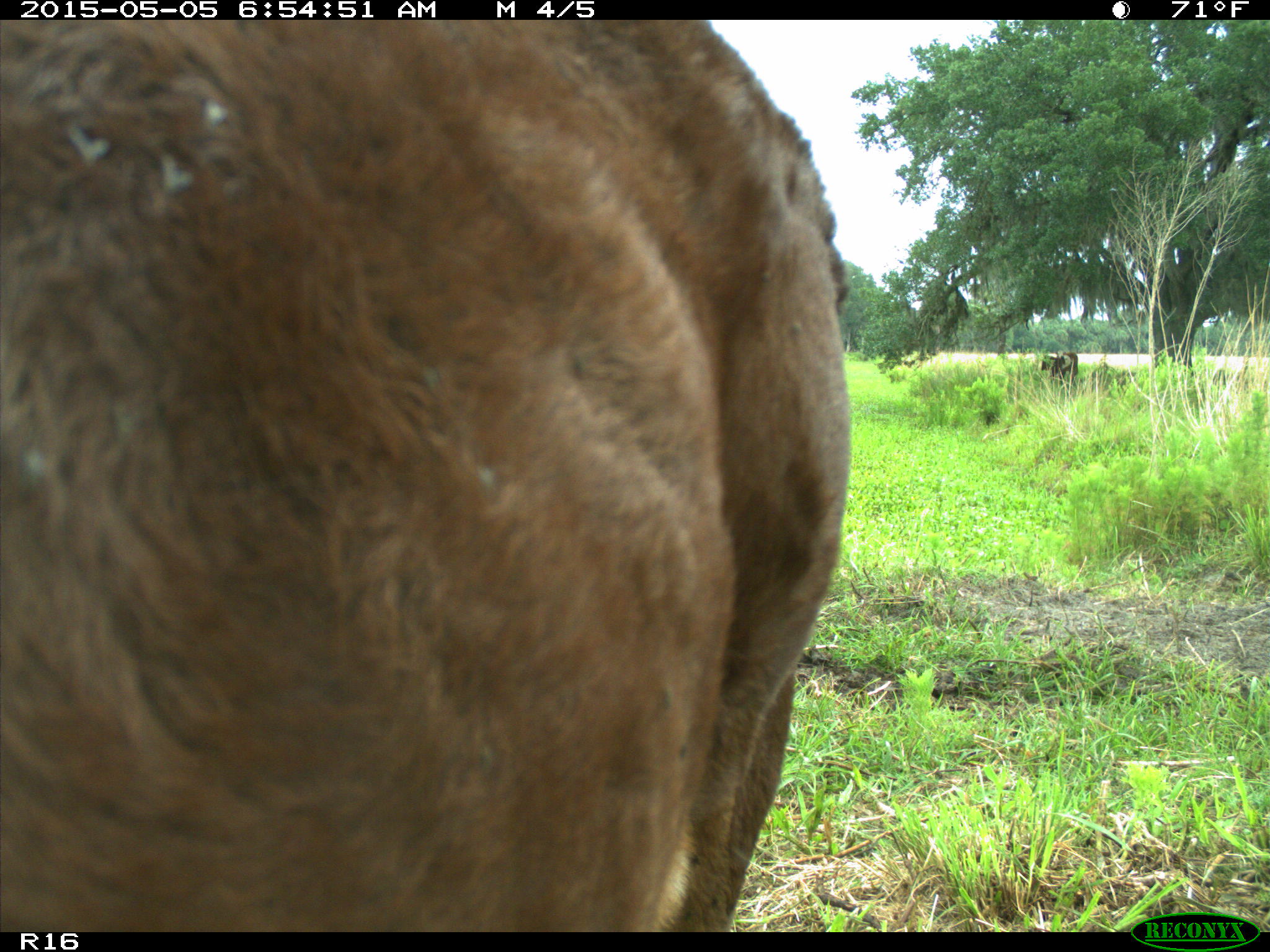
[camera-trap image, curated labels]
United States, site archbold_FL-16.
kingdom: Animalia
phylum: Chordata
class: Mammalia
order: Artiodactyla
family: Bovidae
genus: Bos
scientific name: Bos taurus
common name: domestic cow